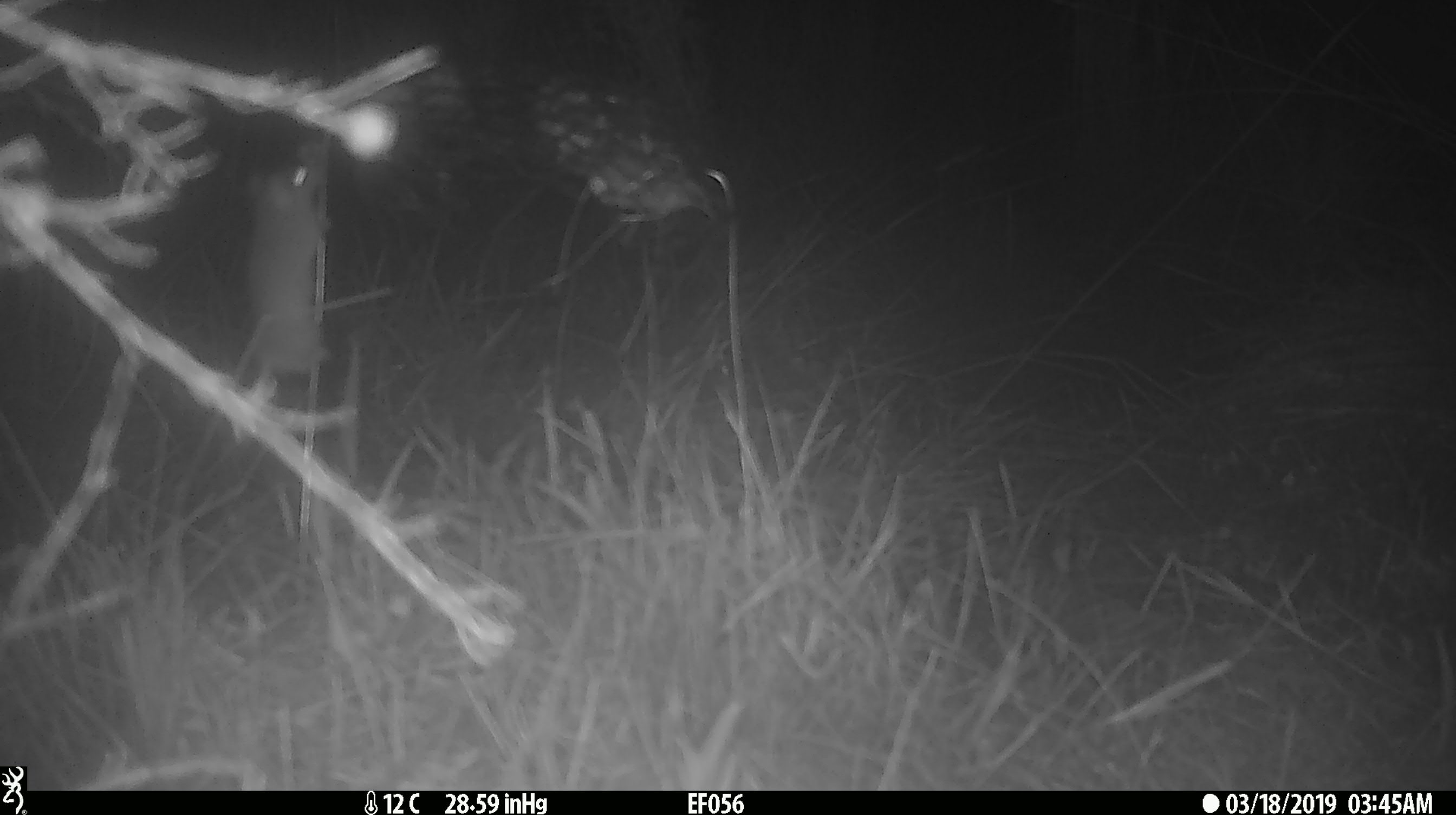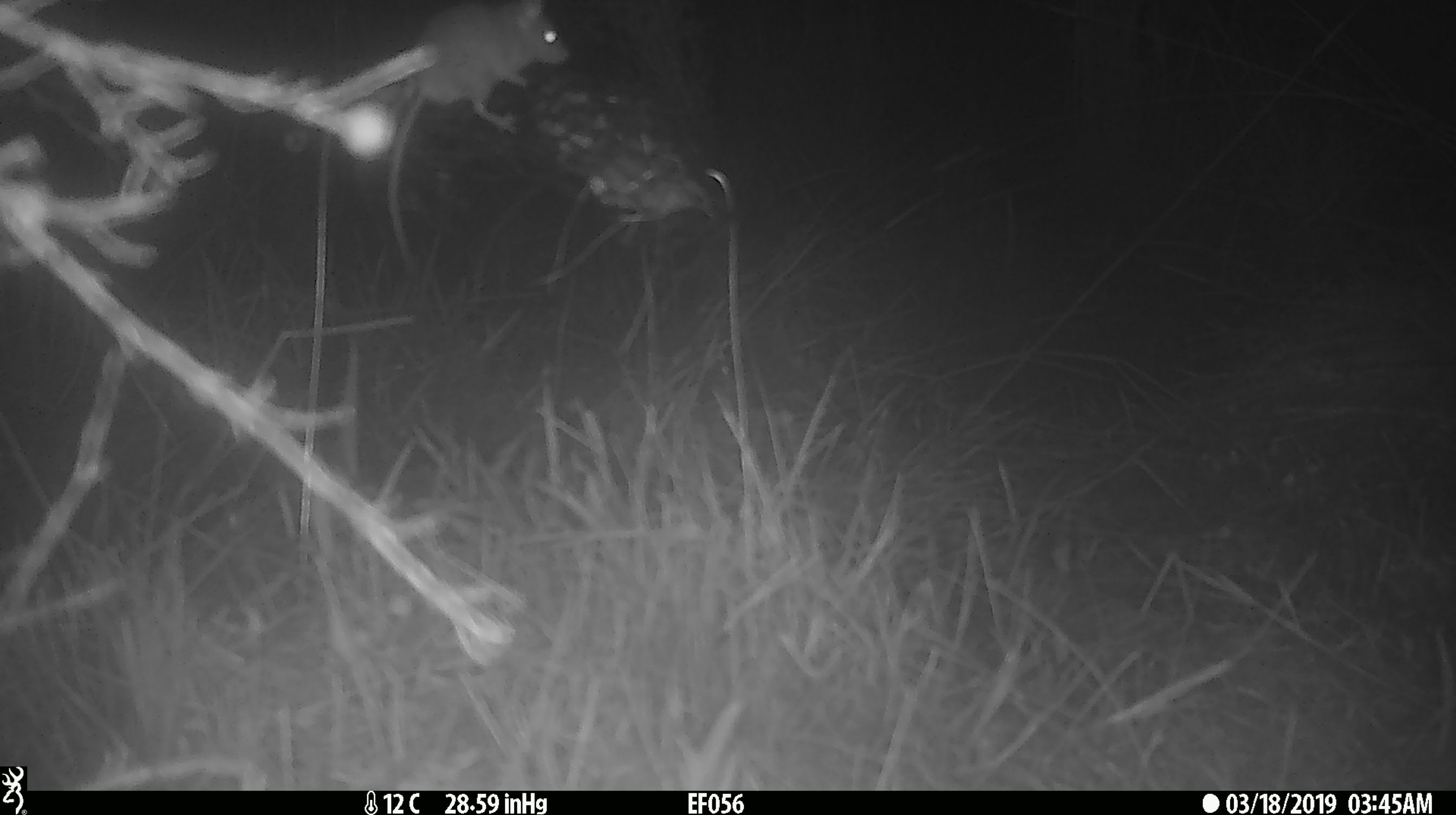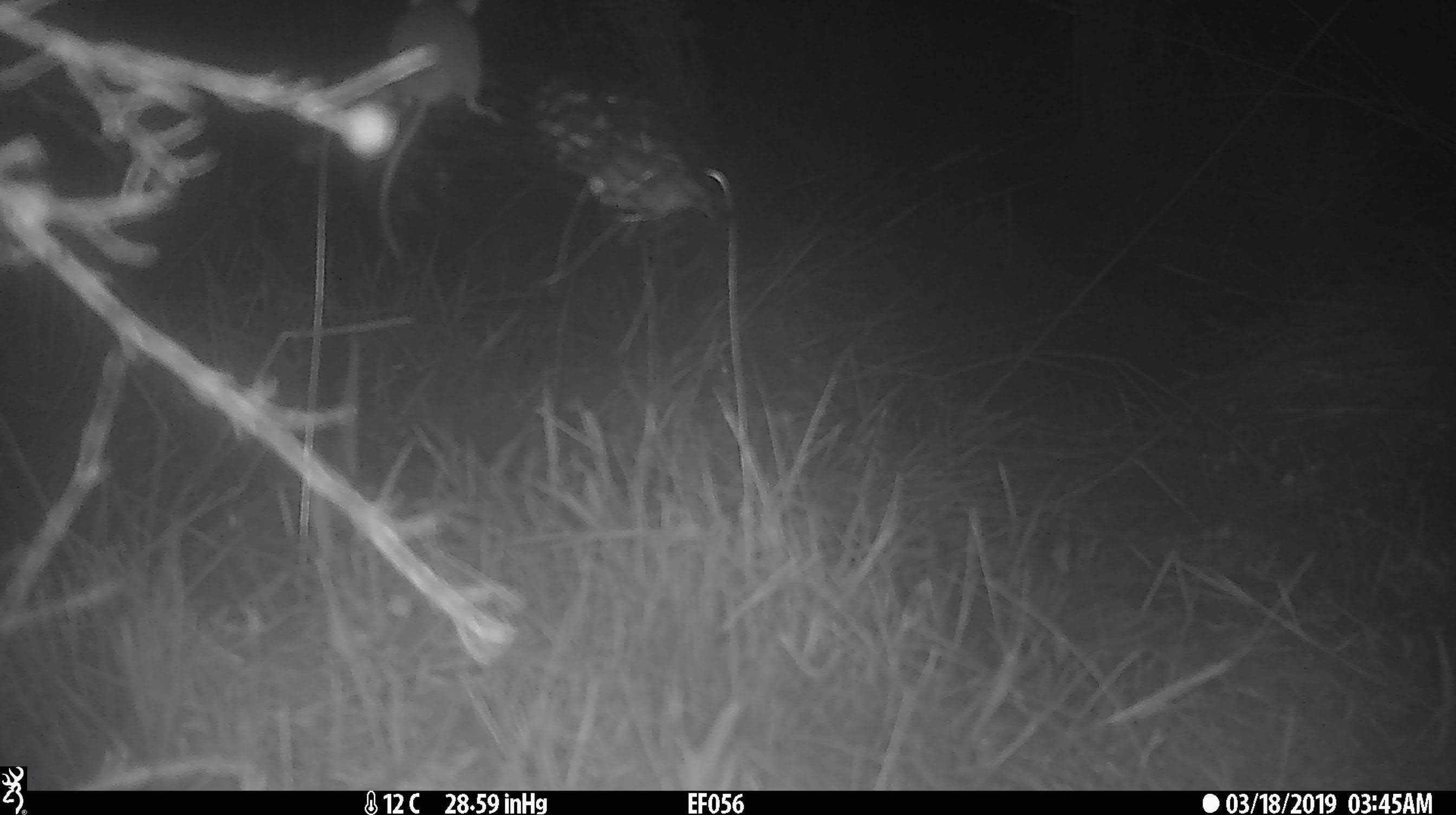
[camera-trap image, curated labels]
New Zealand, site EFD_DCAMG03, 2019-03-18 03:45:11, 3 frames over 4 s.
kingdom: Animalia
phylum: Chordata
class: Mammalia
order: Rodentia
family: Muridae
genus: Mus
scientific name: Mus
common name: mouse